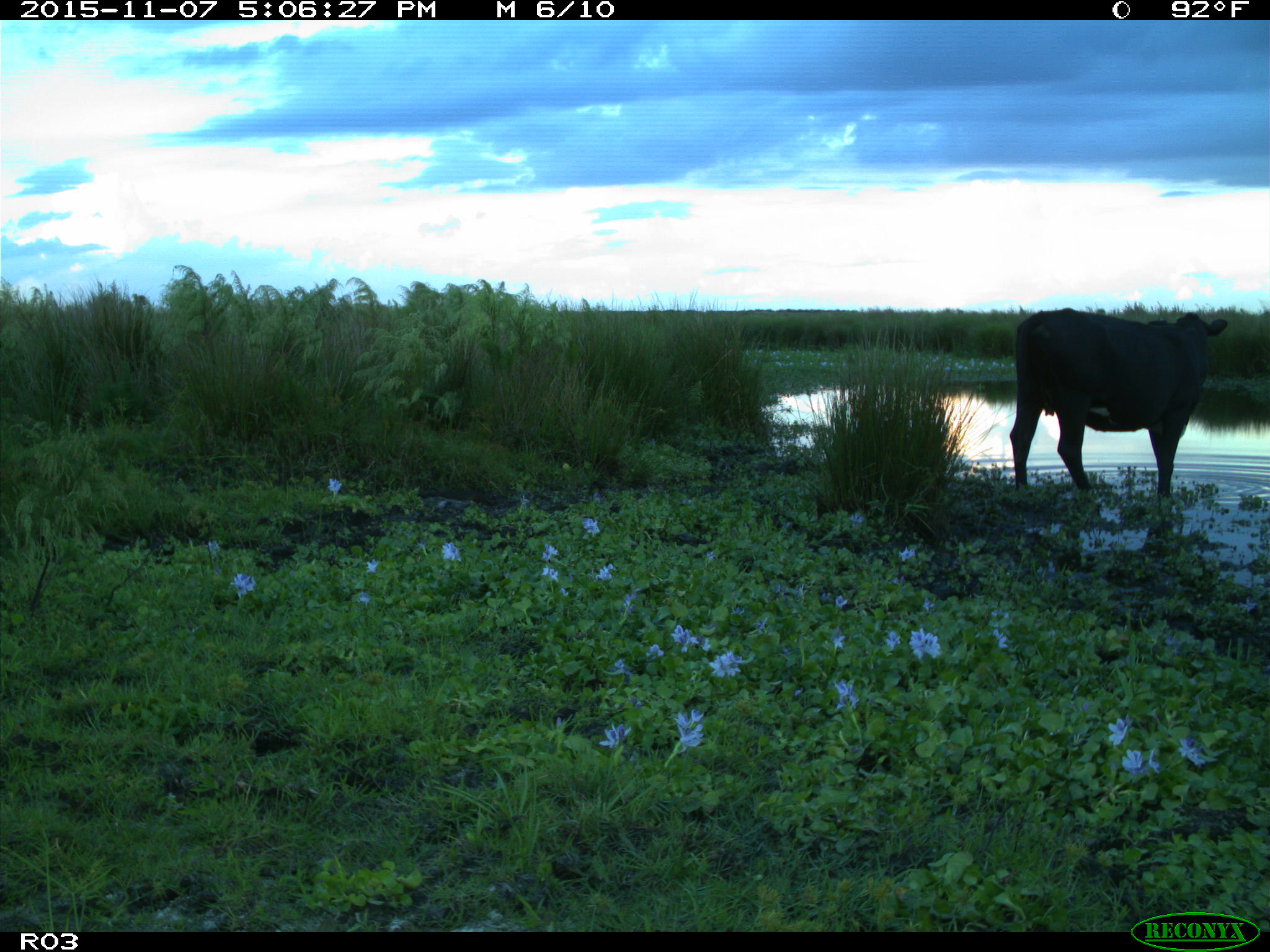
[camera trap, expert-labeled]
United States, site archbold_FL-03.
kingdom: Animalia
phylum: Chordata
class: Mammalia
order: Artiodactyla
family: Bovidae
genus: Bos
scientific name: Bos taurus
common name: domestic cow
Bos taurus (domestic cow).